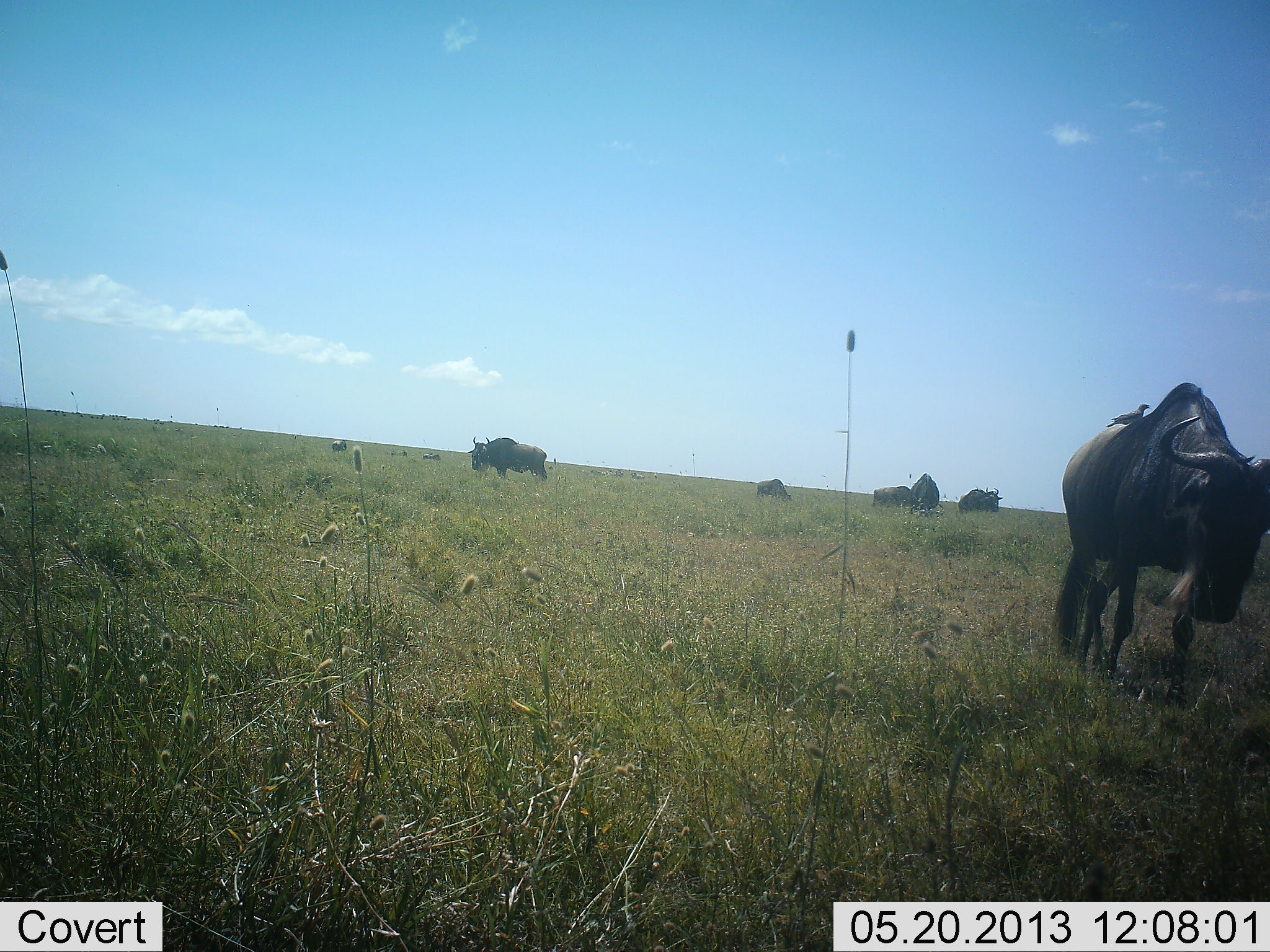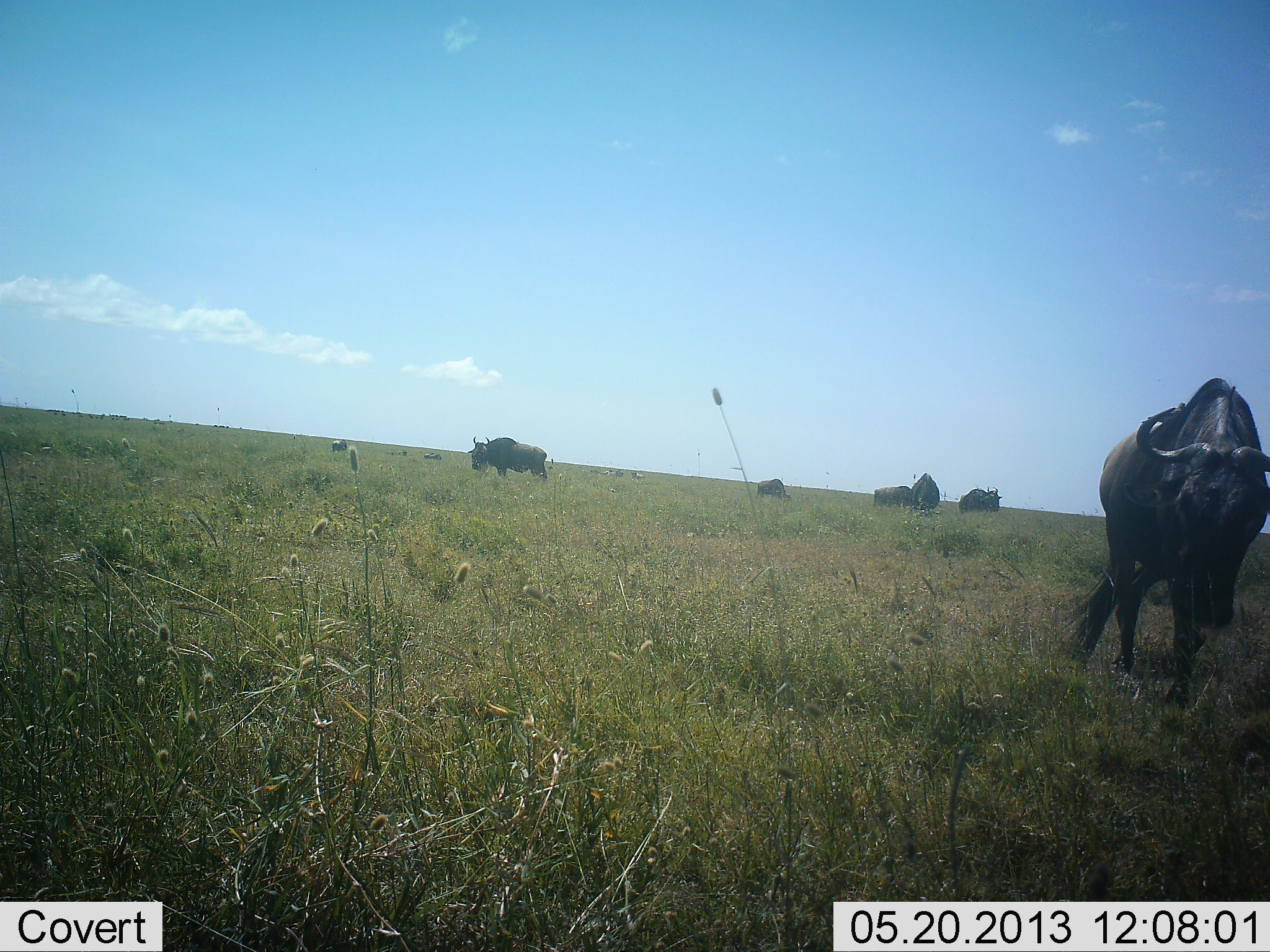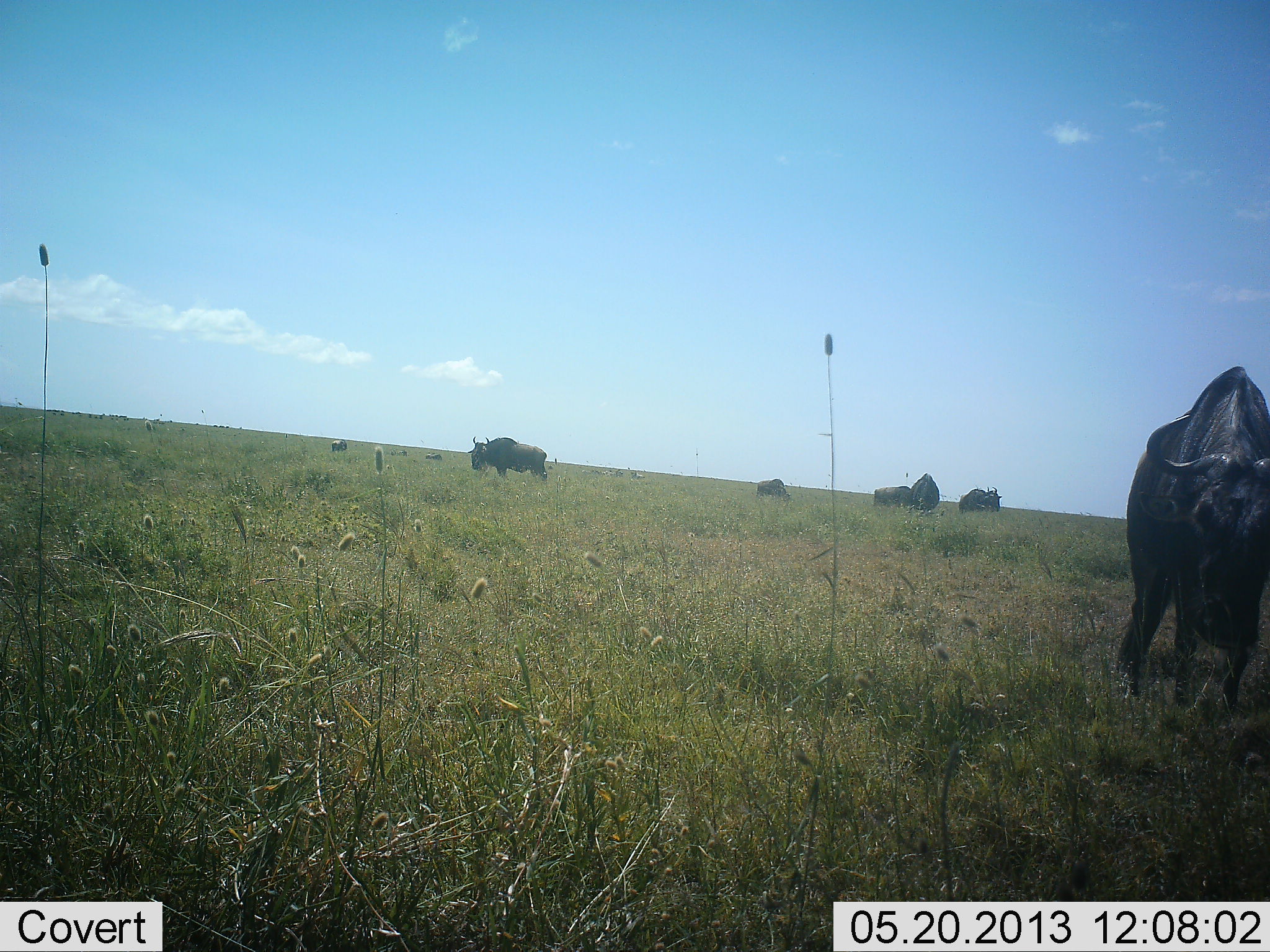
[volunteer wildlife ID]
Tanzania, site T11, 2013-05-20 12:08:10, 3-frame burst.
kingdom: Animalia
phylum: Chordata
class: Mammalia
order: Artiodactyla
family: Bovidae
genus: Connochaetes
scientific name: Connochaetes taurinus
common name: blue wildebeest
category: wildebeest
Wildebeest (blue wildebeest) (Connochaetes taurinus), count 6. Behavior (volunteer vote fractions): standing 72%, resting 11%, moving 39%, interacting 0%. Young present (vote fraction): 0%. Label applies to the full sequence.